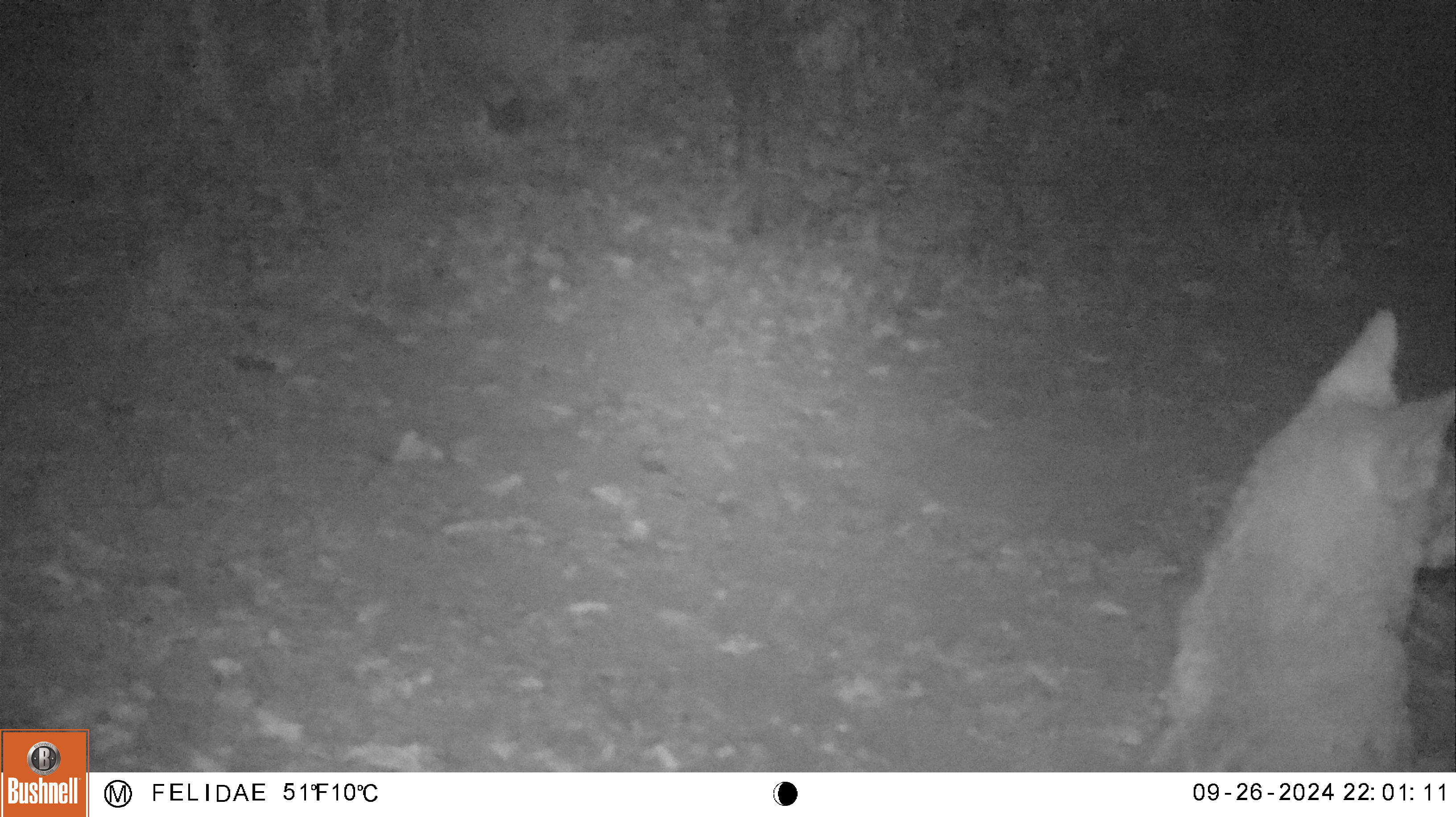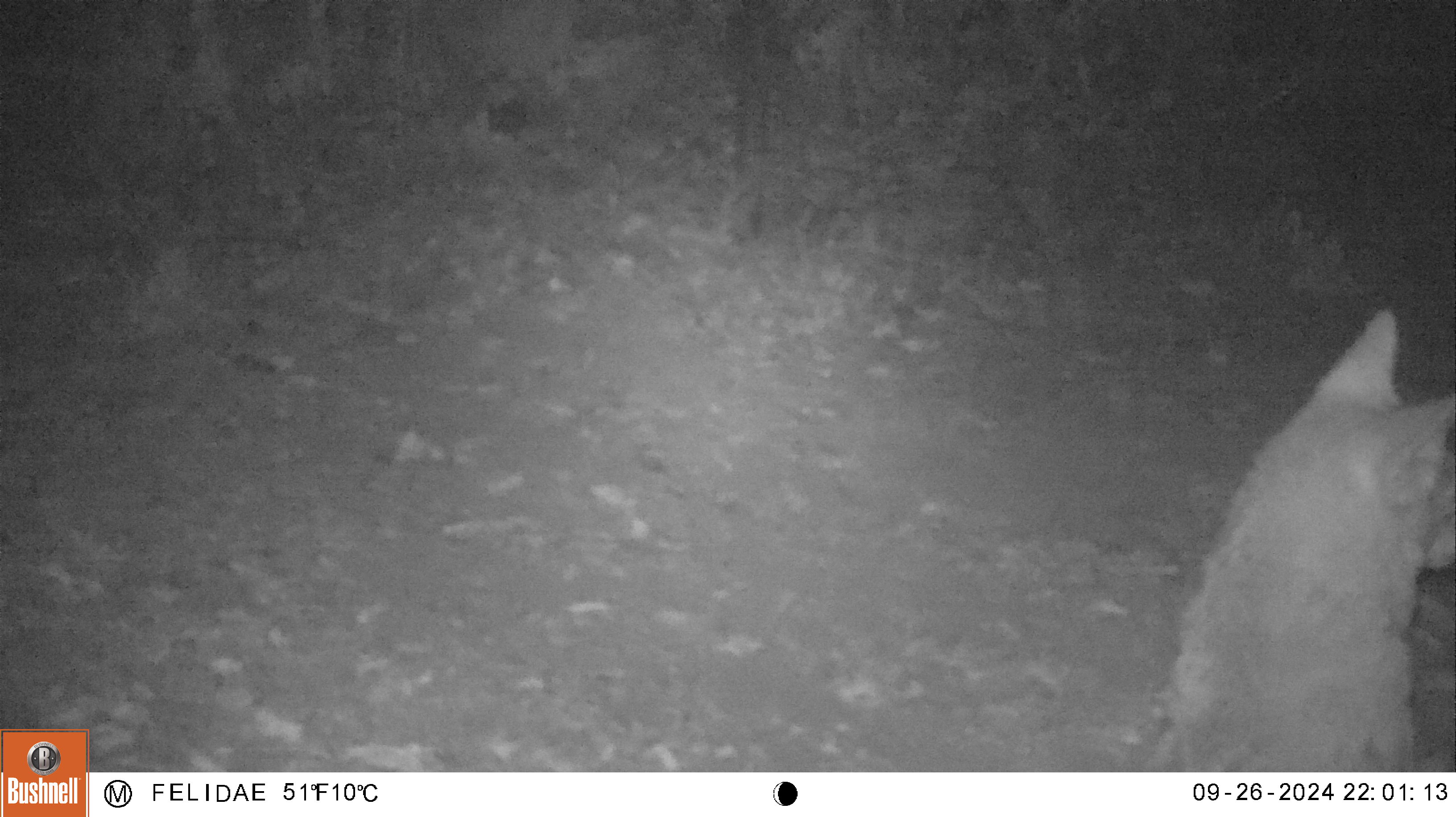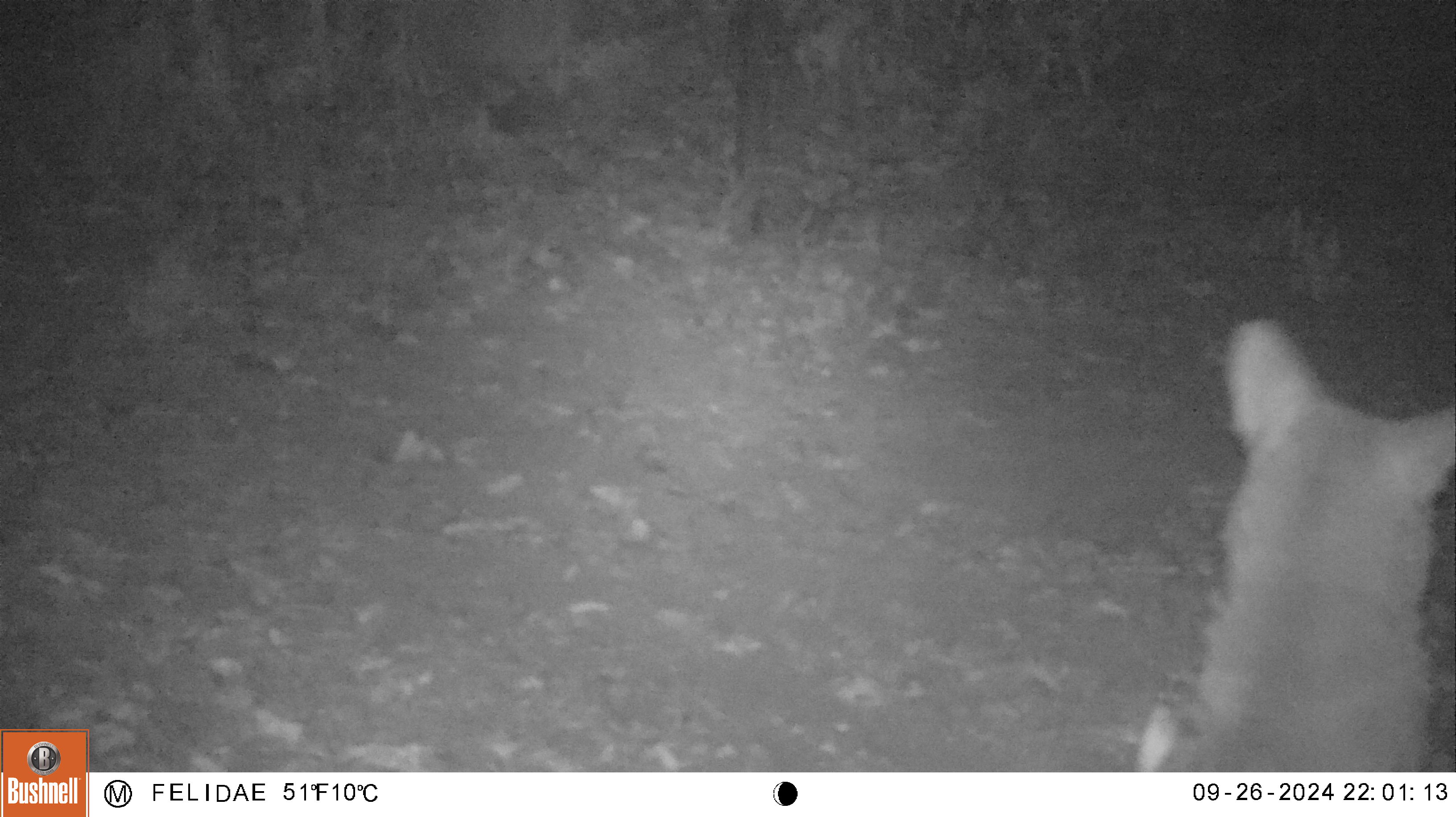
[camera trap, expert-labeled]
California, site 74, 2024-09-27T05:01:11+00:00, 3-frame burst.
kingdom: Animalia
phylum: Chordata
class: Mammalia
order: Carnivora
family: Canidae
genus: Canis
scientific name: Canis latrans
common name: coyote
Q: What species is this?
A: Coyote (Canis latrans).